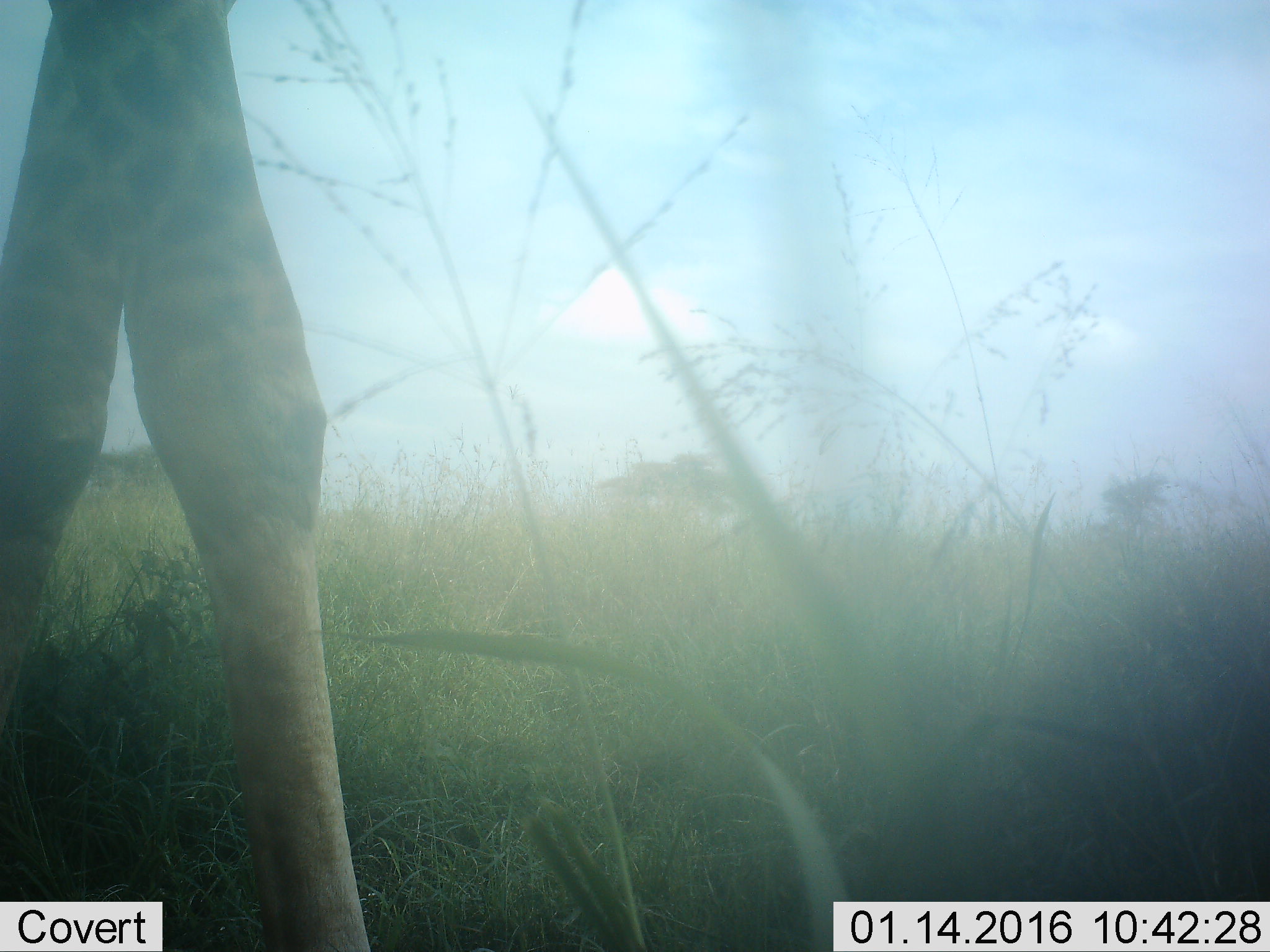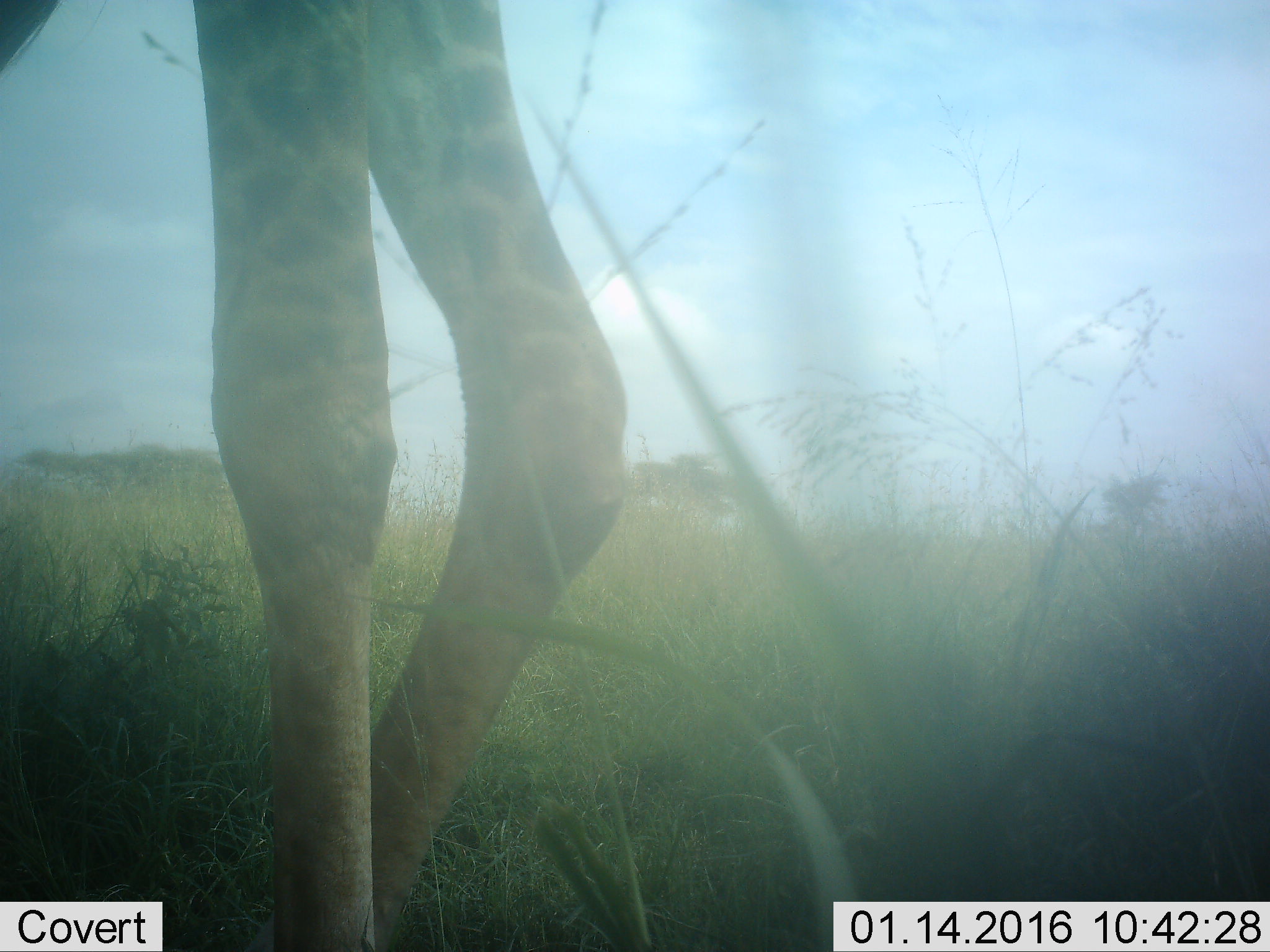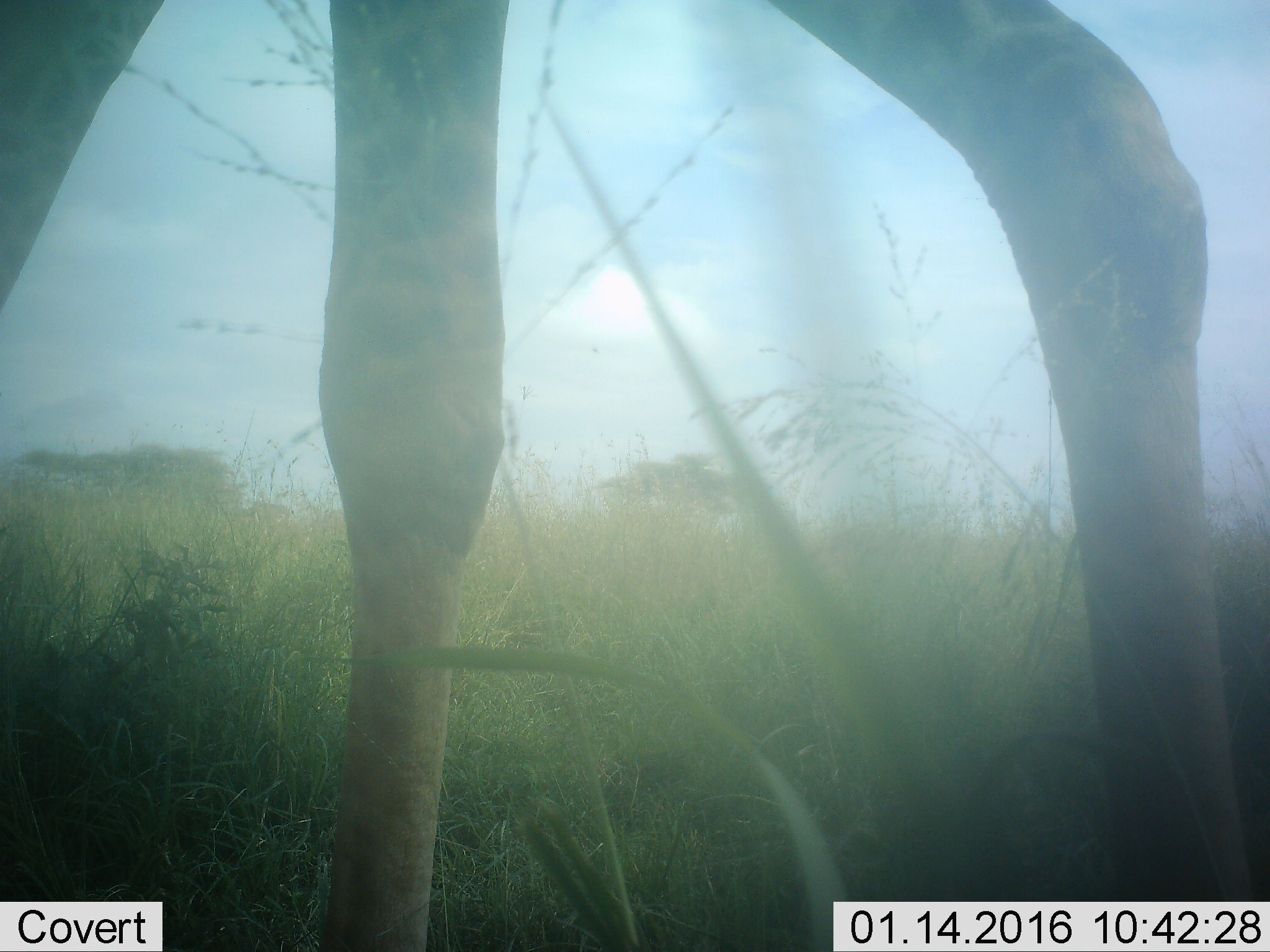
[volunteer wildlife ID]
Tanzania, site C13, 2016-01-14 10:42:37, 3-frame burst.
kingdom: Animalia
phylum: Chordata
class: Mammalia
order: Artiodactyla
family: Giraffidae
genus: Giraffa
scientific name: Giraffa camelopardalis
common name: giraffe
Giraffe (Giraffa camelopardalis), count 1. Behavior (volunteer vote fractions): standing 0%, resting 0%, moving 100%, interacting 0%. Young present (vote fraction): 0%. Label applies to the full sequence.